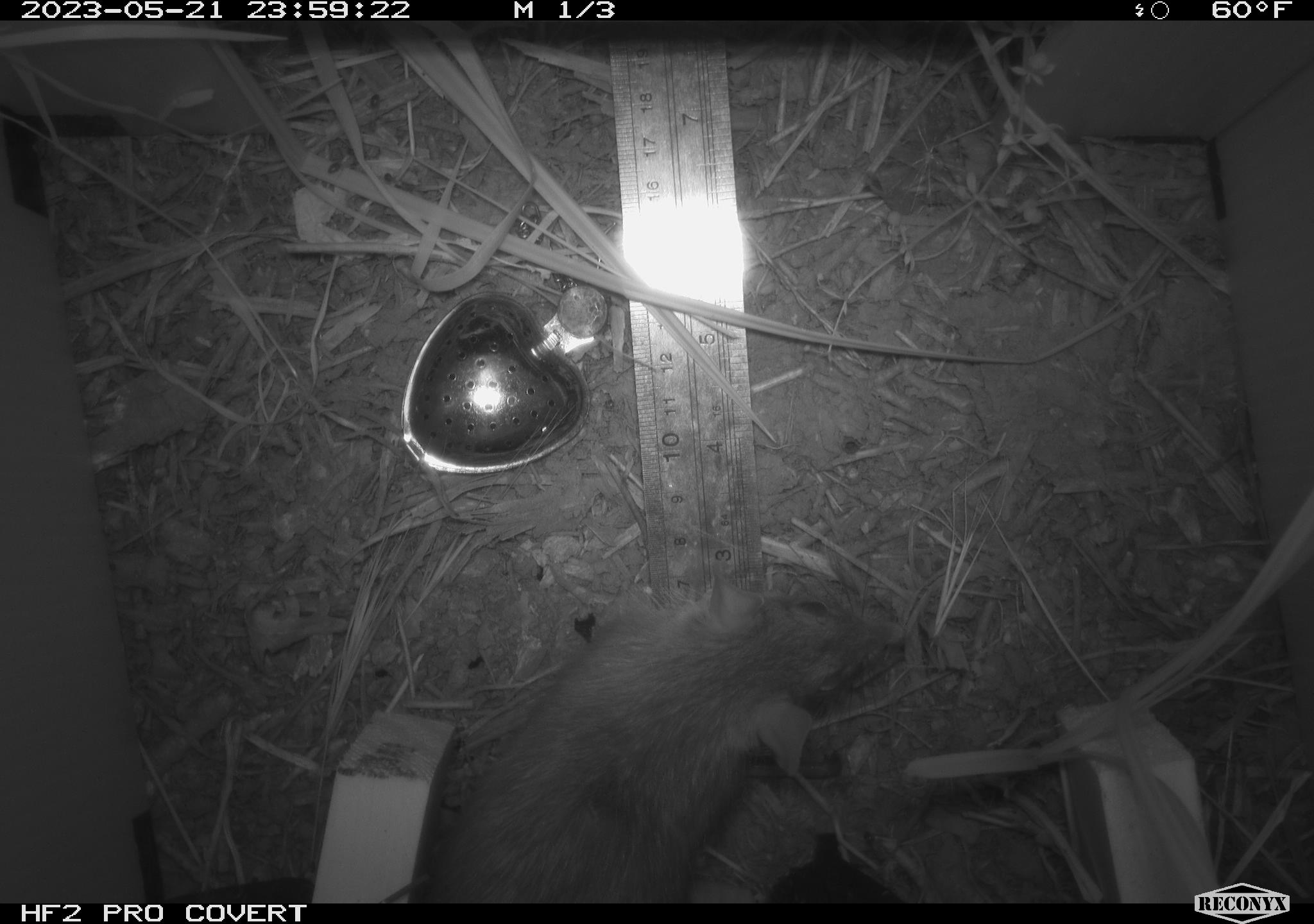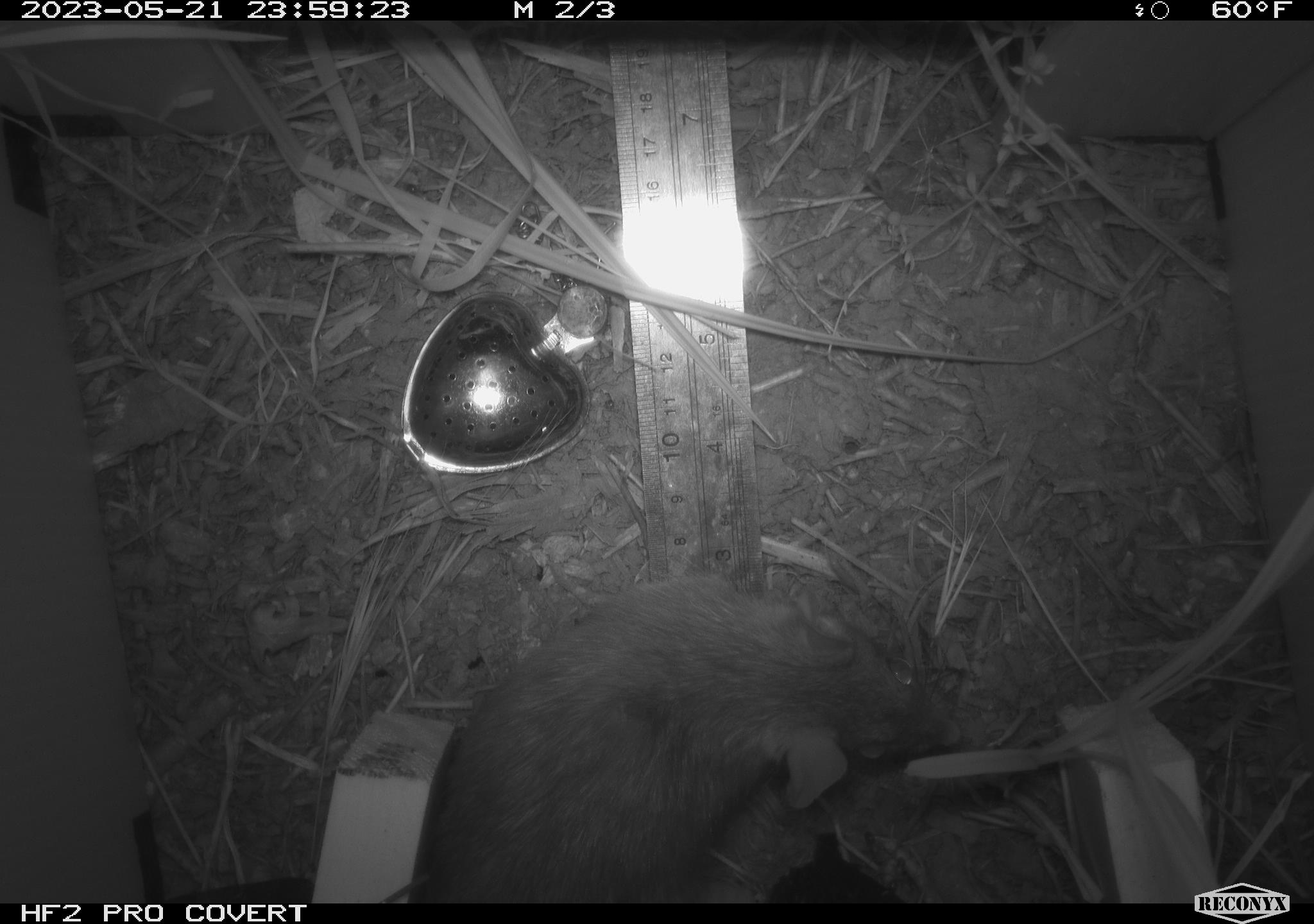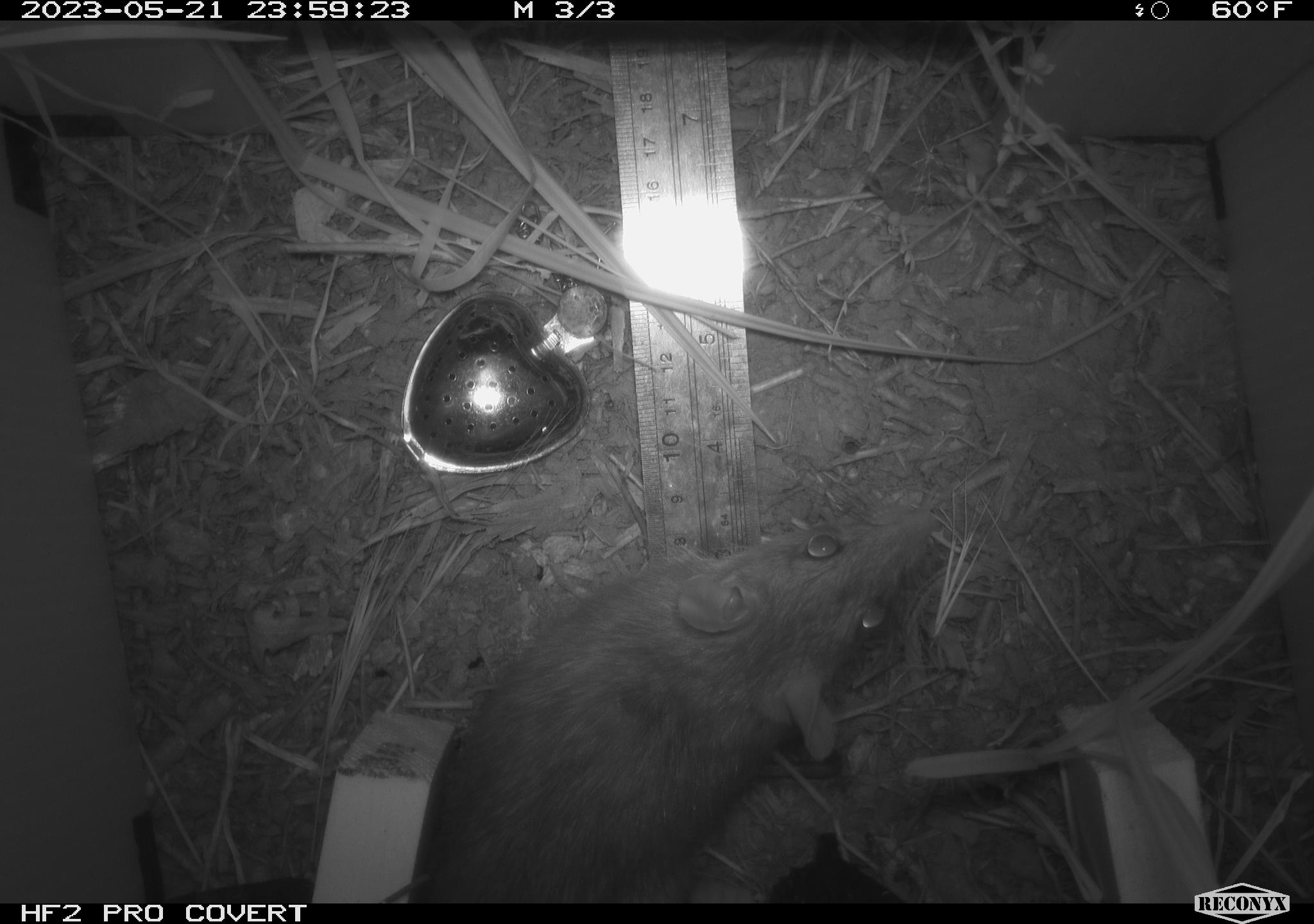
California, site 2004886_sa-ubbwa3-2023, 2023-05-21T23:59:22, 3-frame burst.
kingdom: Animalia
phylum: Chordata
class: Mammalia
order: Rodentia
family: Muridae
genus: Rattus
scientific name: Rattus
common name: rat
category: rattus species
Rattus species (rat) (Rattus).